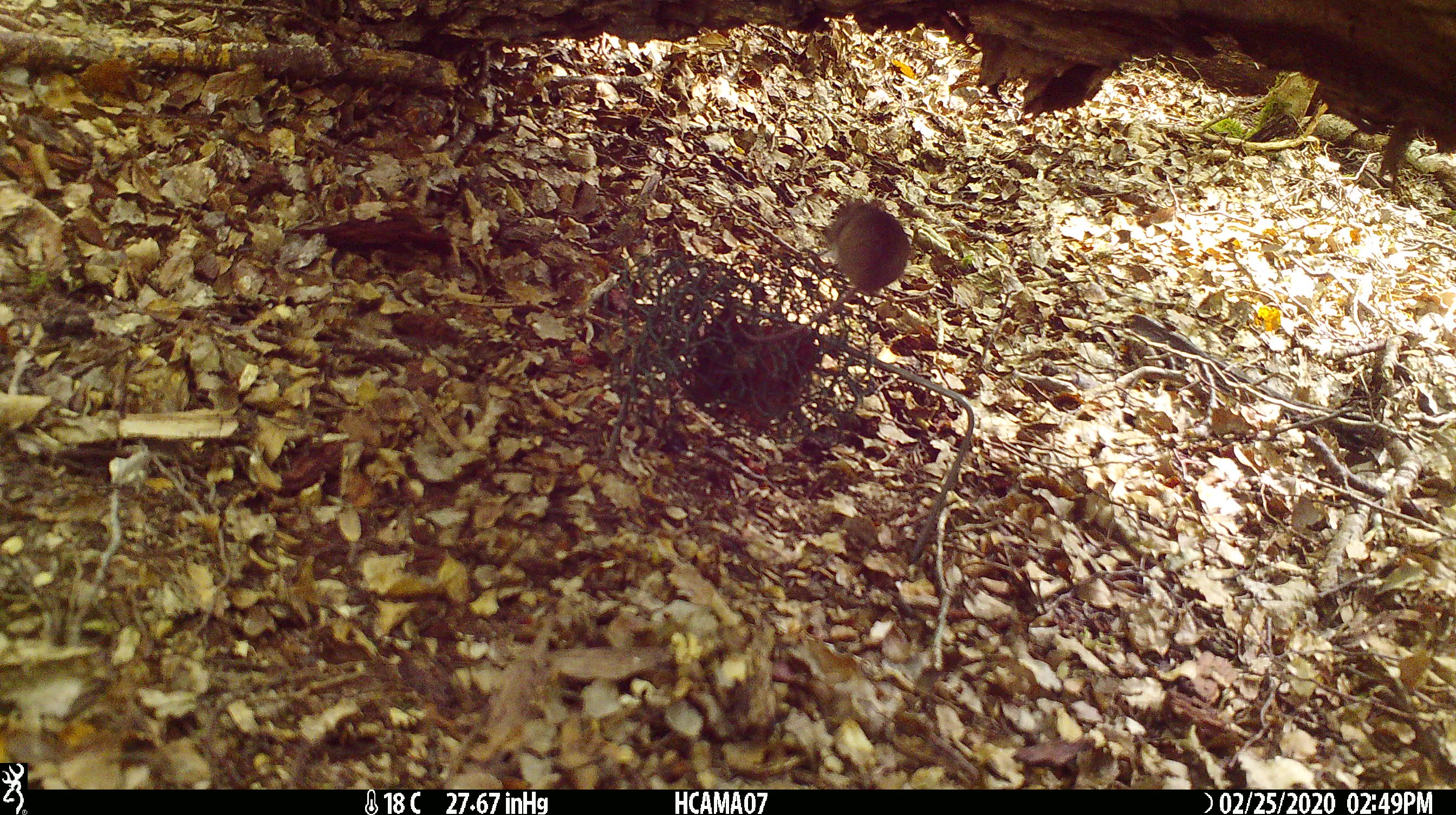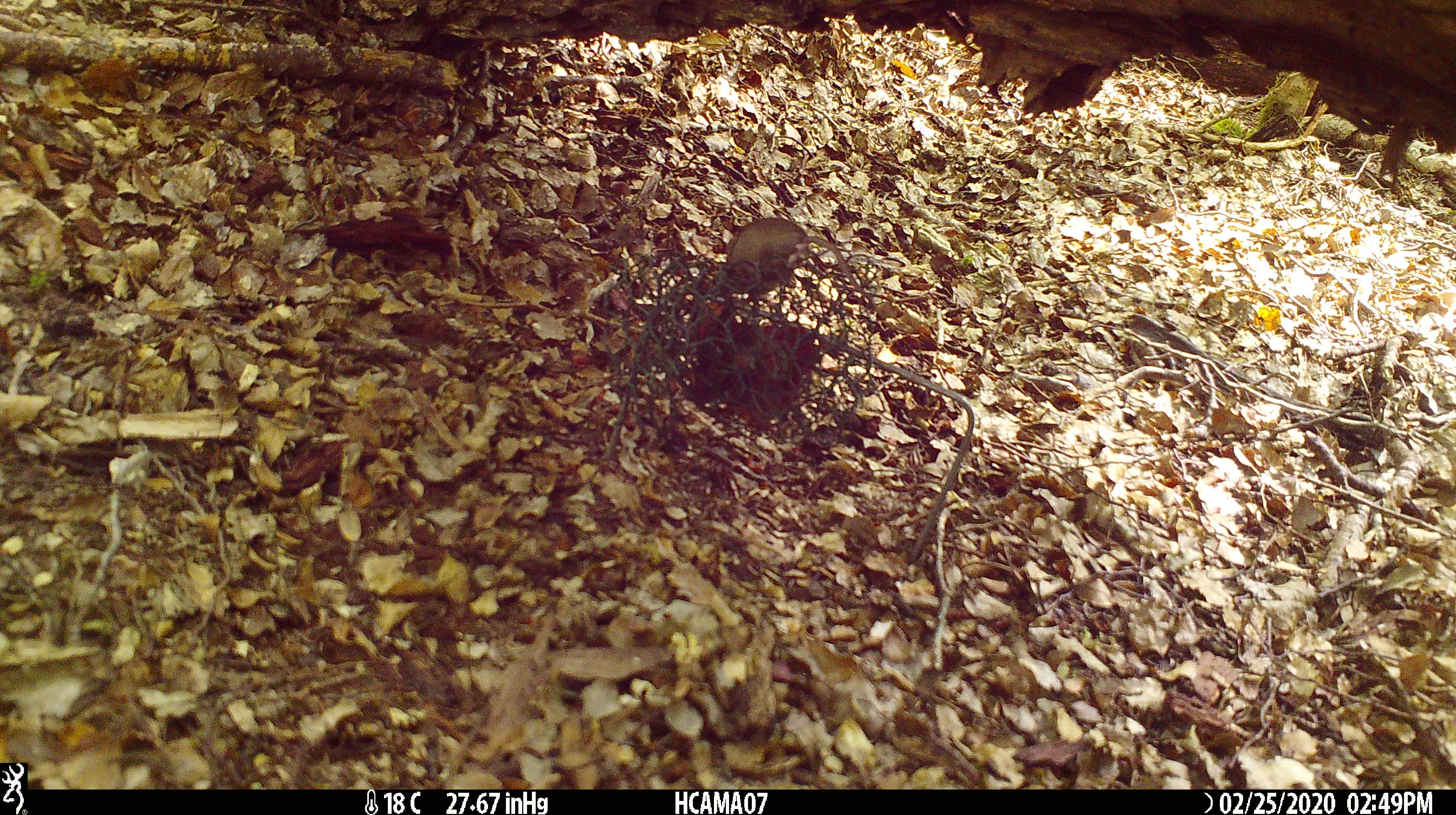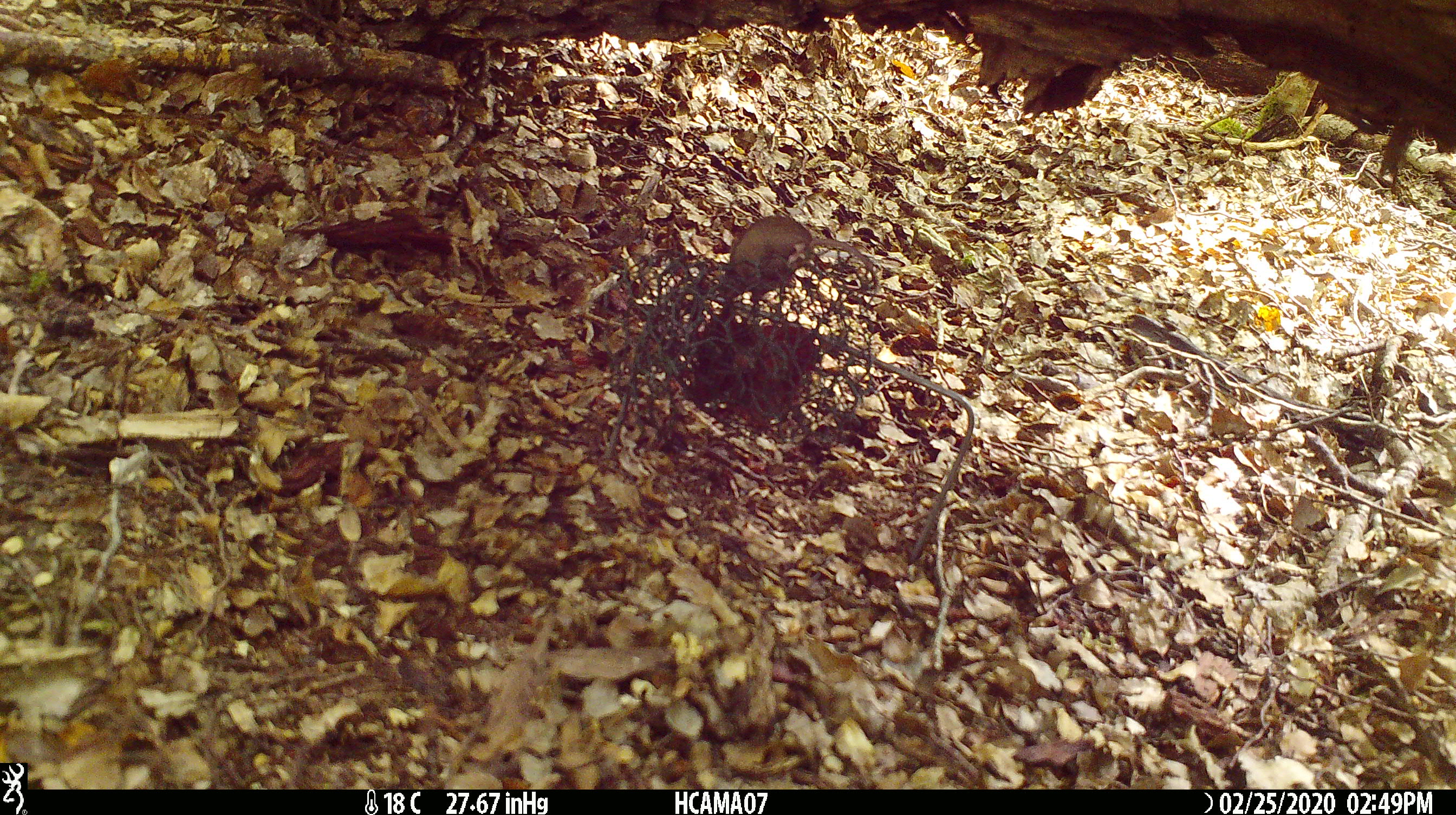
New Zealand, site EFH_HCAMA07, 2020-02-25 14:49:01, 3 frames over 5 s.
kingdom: Animalia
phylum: Chordata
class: Mammalia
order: Rodentia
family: Muridae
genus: Mus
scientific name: Mus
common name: mouse